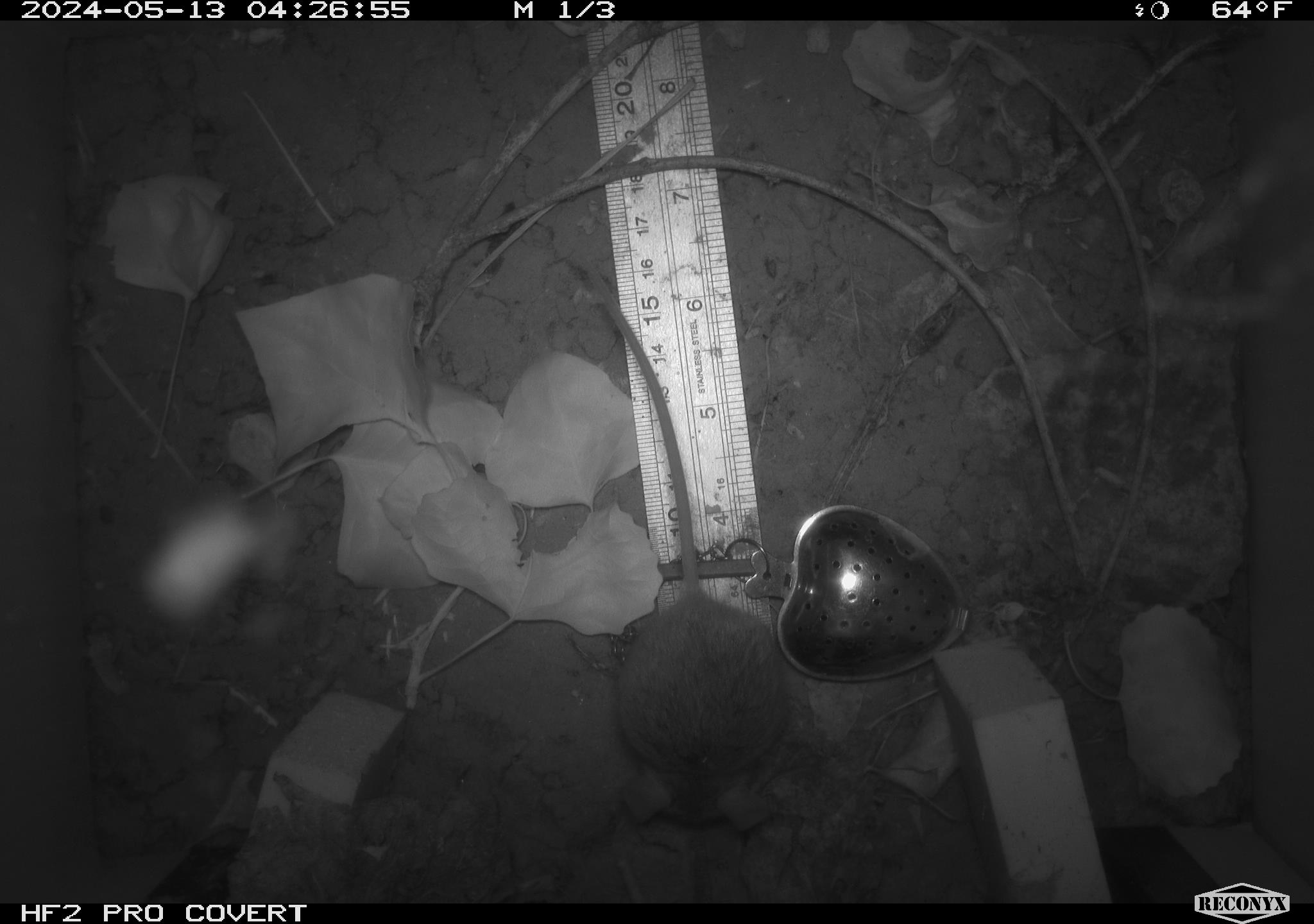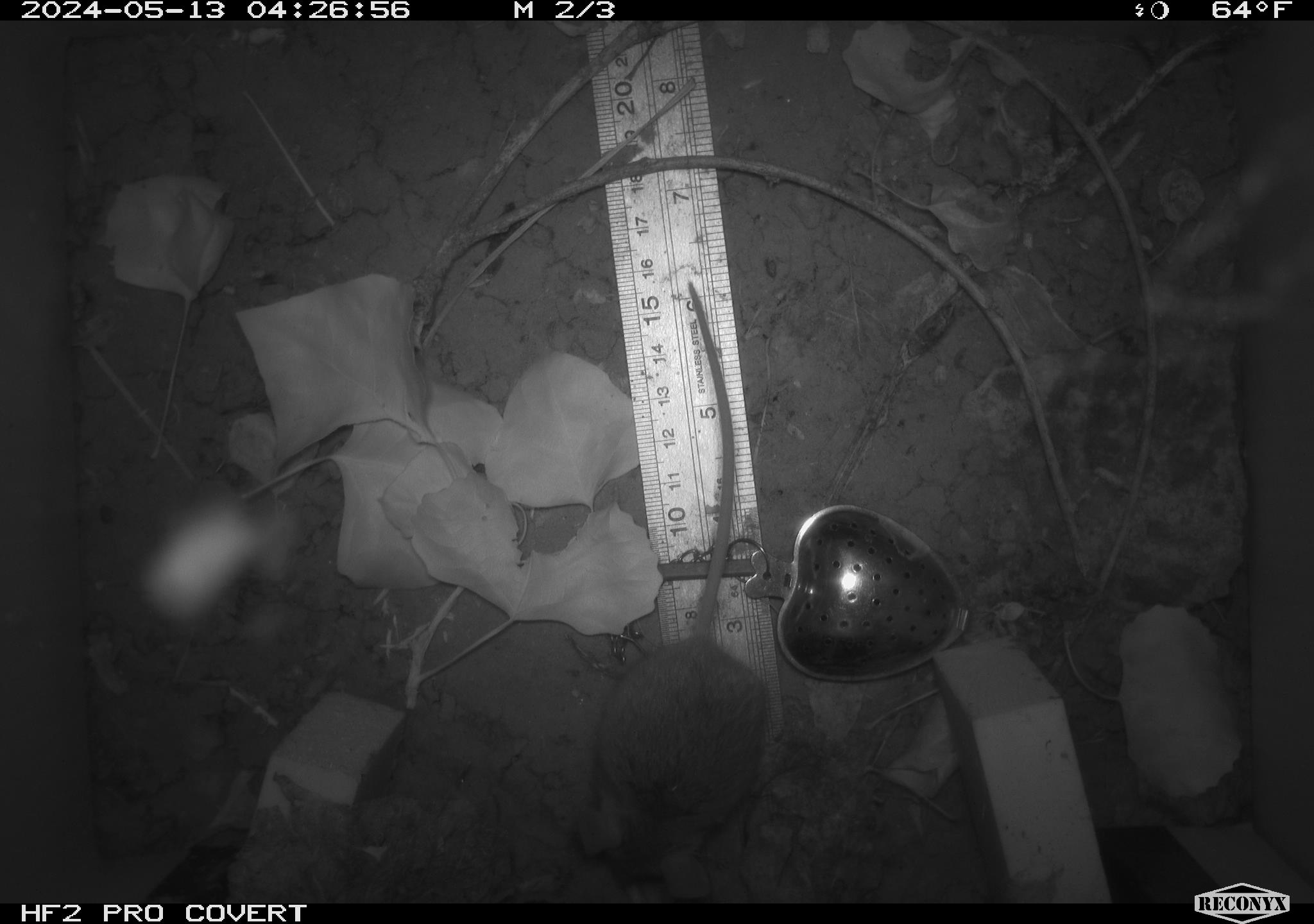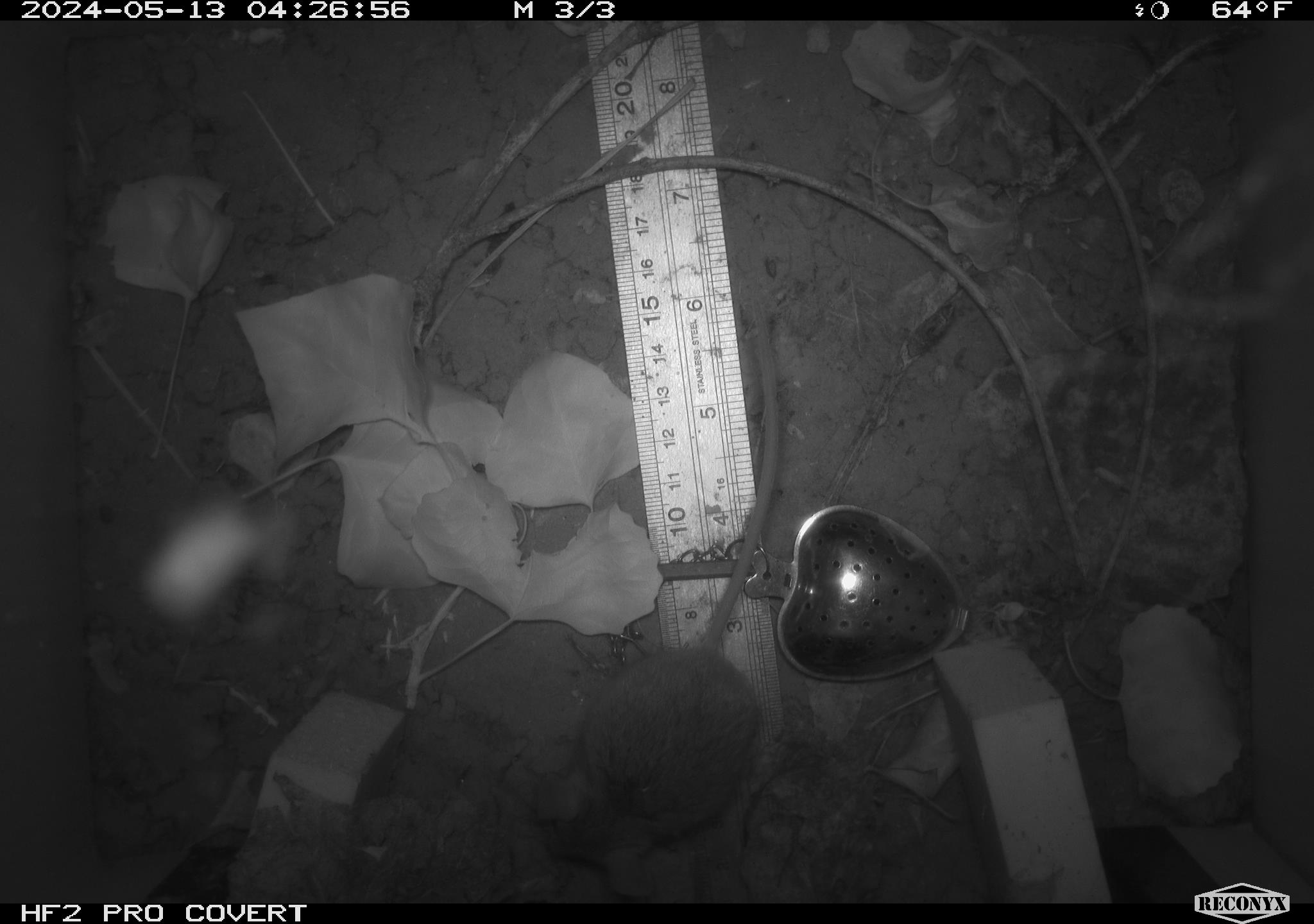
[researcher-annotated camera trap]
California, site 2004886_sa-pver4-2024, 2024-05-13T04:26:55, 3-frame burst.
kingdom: Animalia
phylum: Chordata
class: Mammalia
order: Rodentia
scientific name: Rodentia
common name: mouse species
Mouse species (Rodentia).